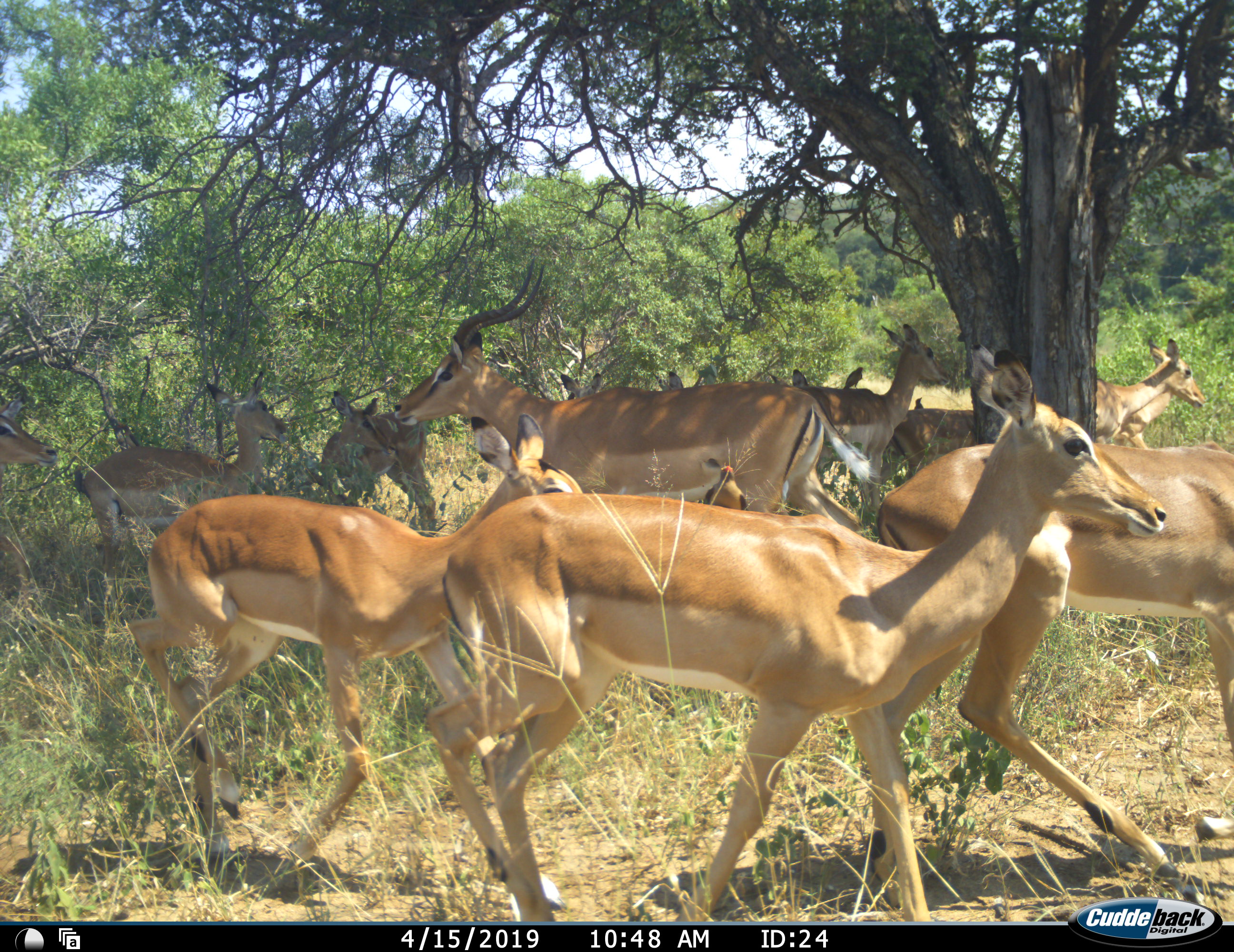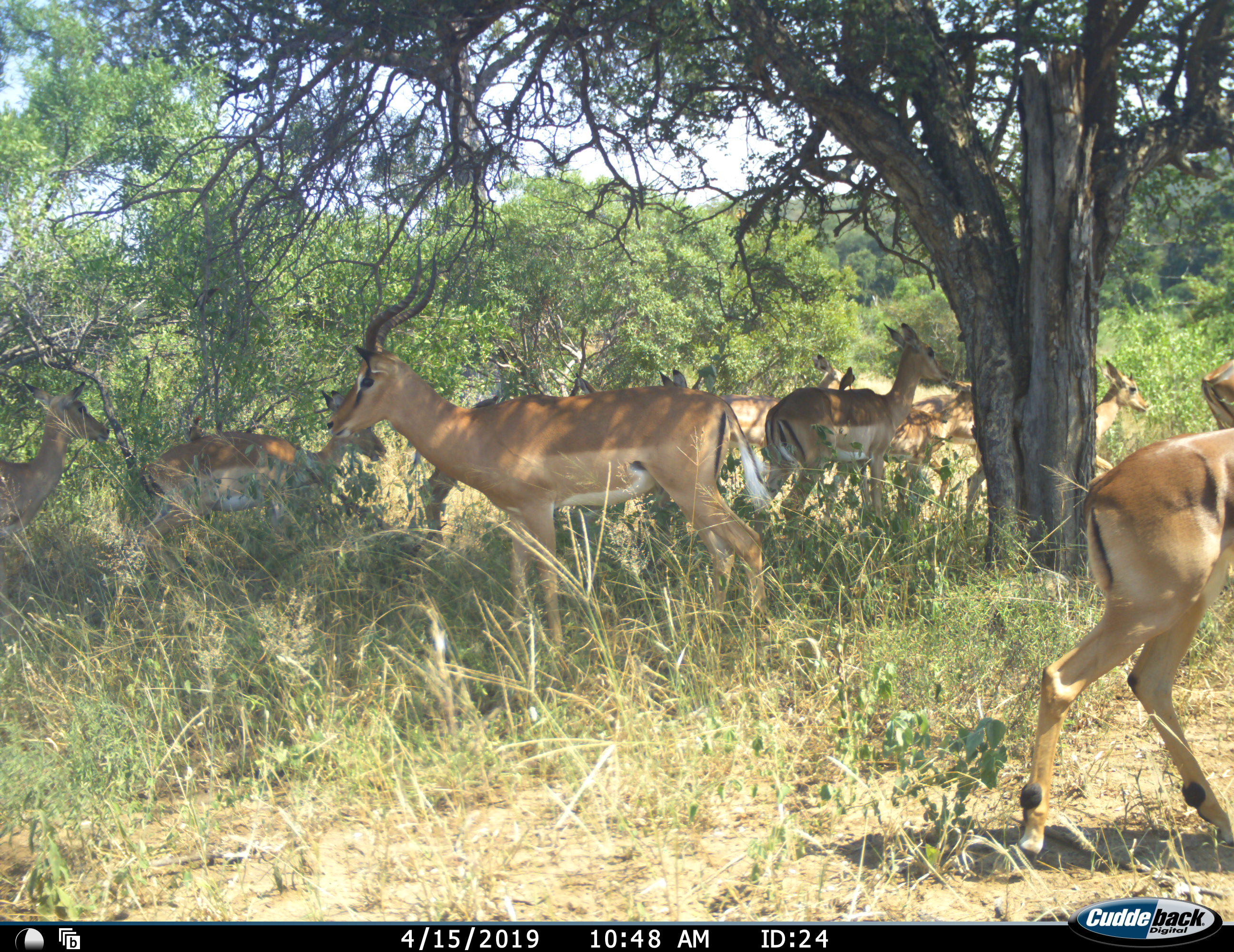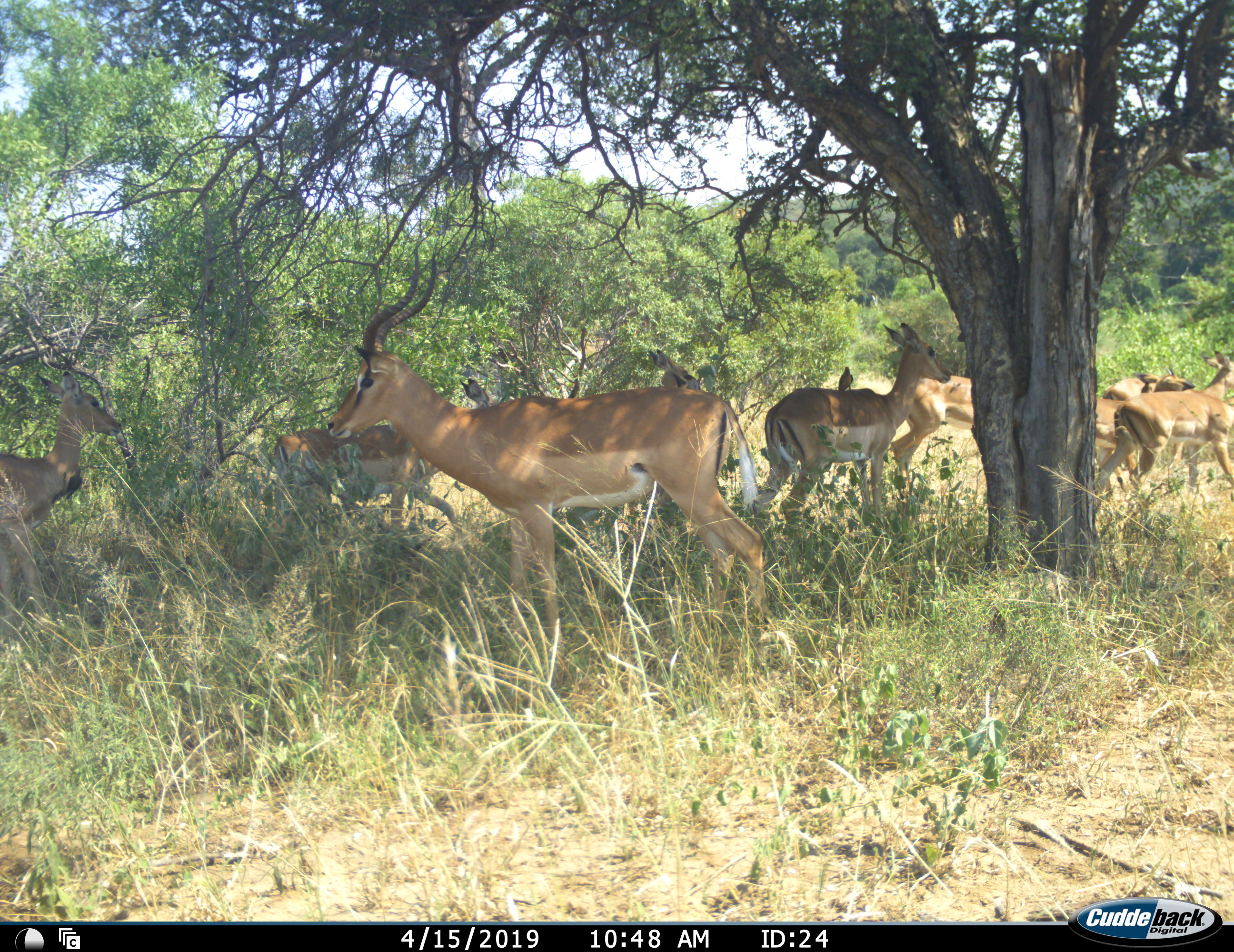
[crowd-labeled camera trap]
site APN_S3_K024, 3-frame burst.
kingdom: Animalia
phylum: Chordata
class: Mammalia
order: Artiodactyla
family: Bovidae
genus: Aepyceros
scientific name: Aepyceros melampus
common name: impala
Impala (Aepyceros melampus), count 11-50. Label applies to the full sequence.